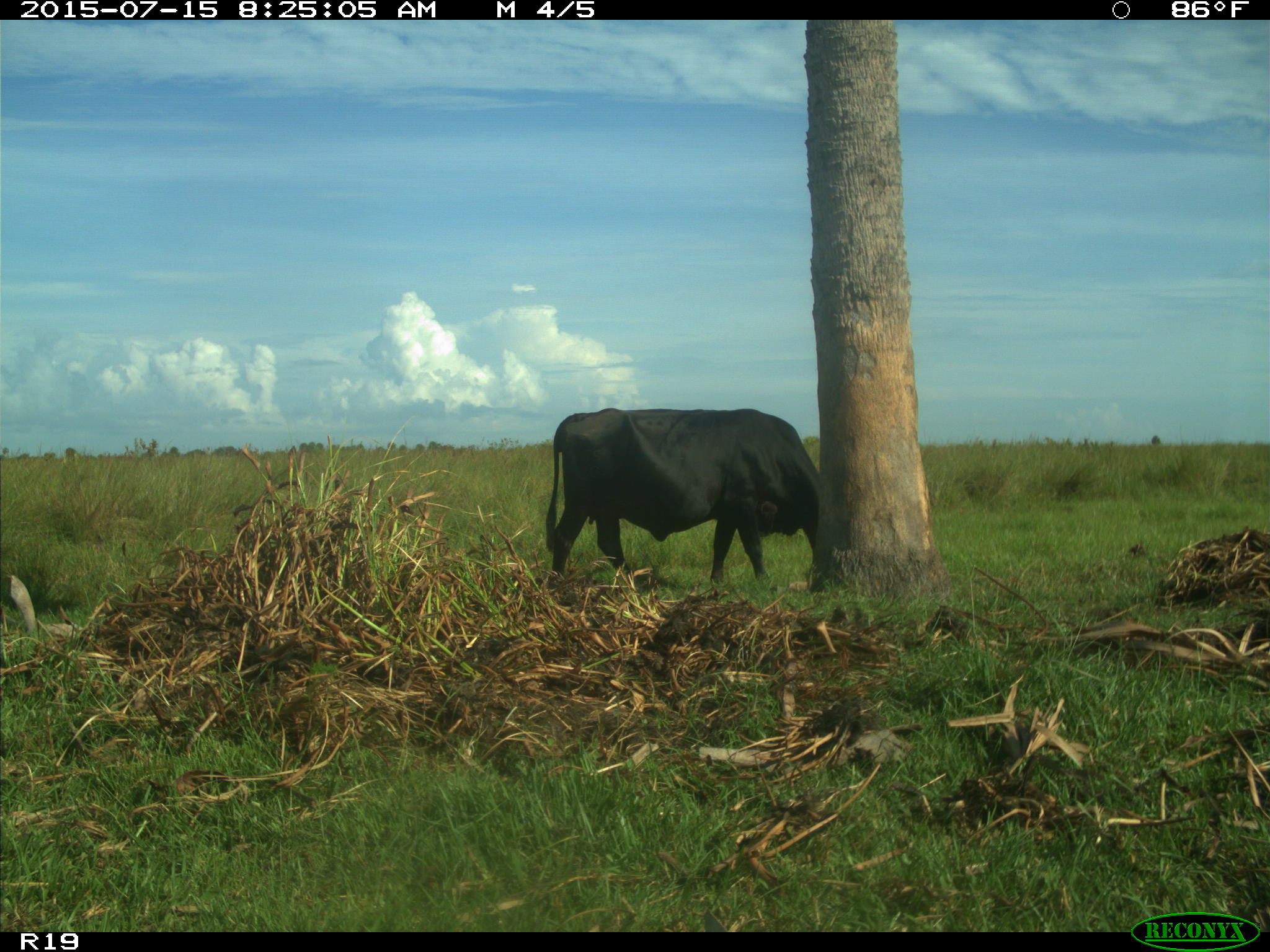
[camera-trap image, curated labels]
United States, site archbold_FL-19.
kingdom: Animalia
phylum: Chordata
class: Mammalia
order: Artiodactyla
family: Bovidae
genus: Bos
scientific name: Bos taurus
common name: domestic cow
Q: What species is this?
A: Bos taurus (domestic cow).